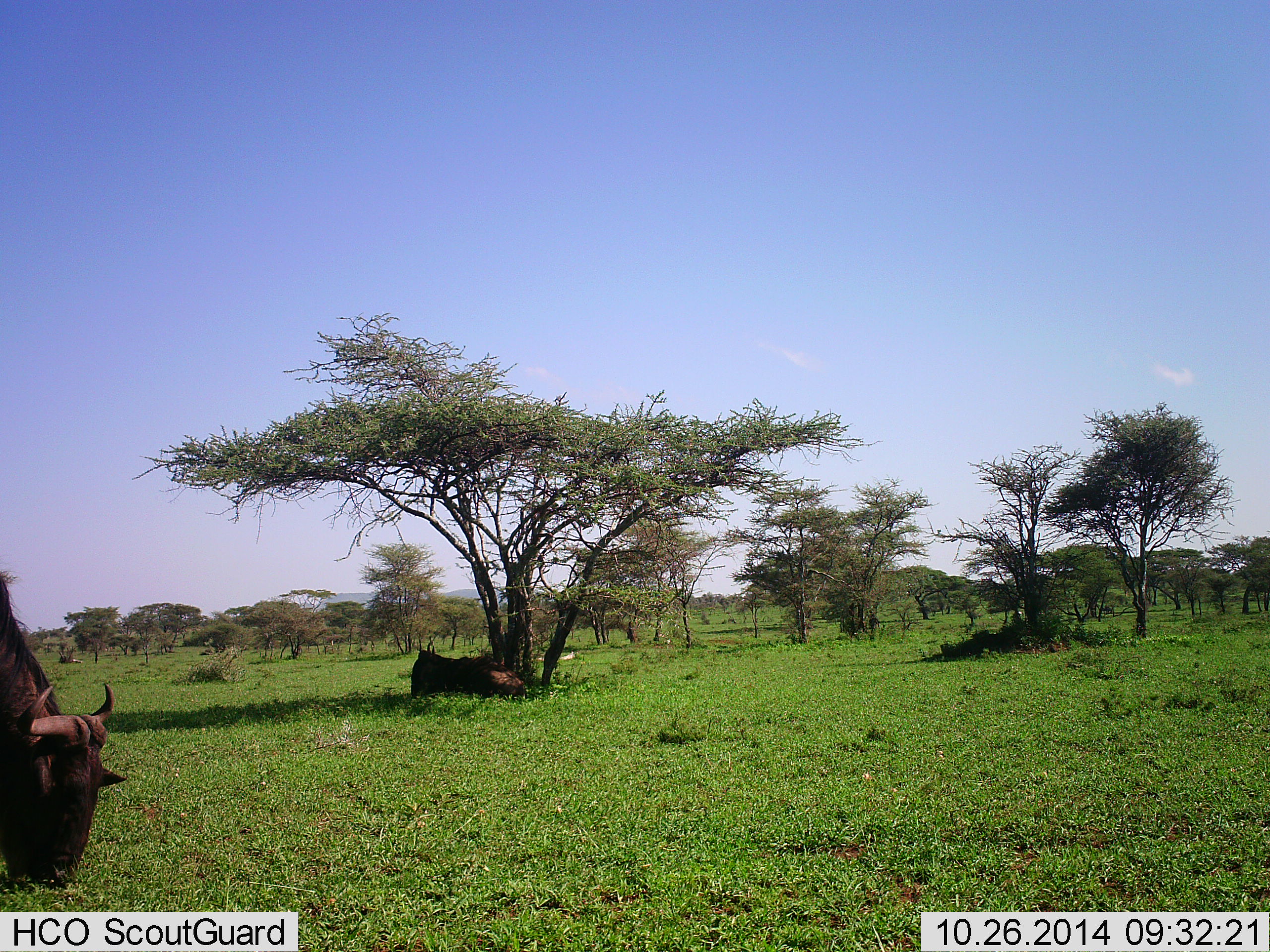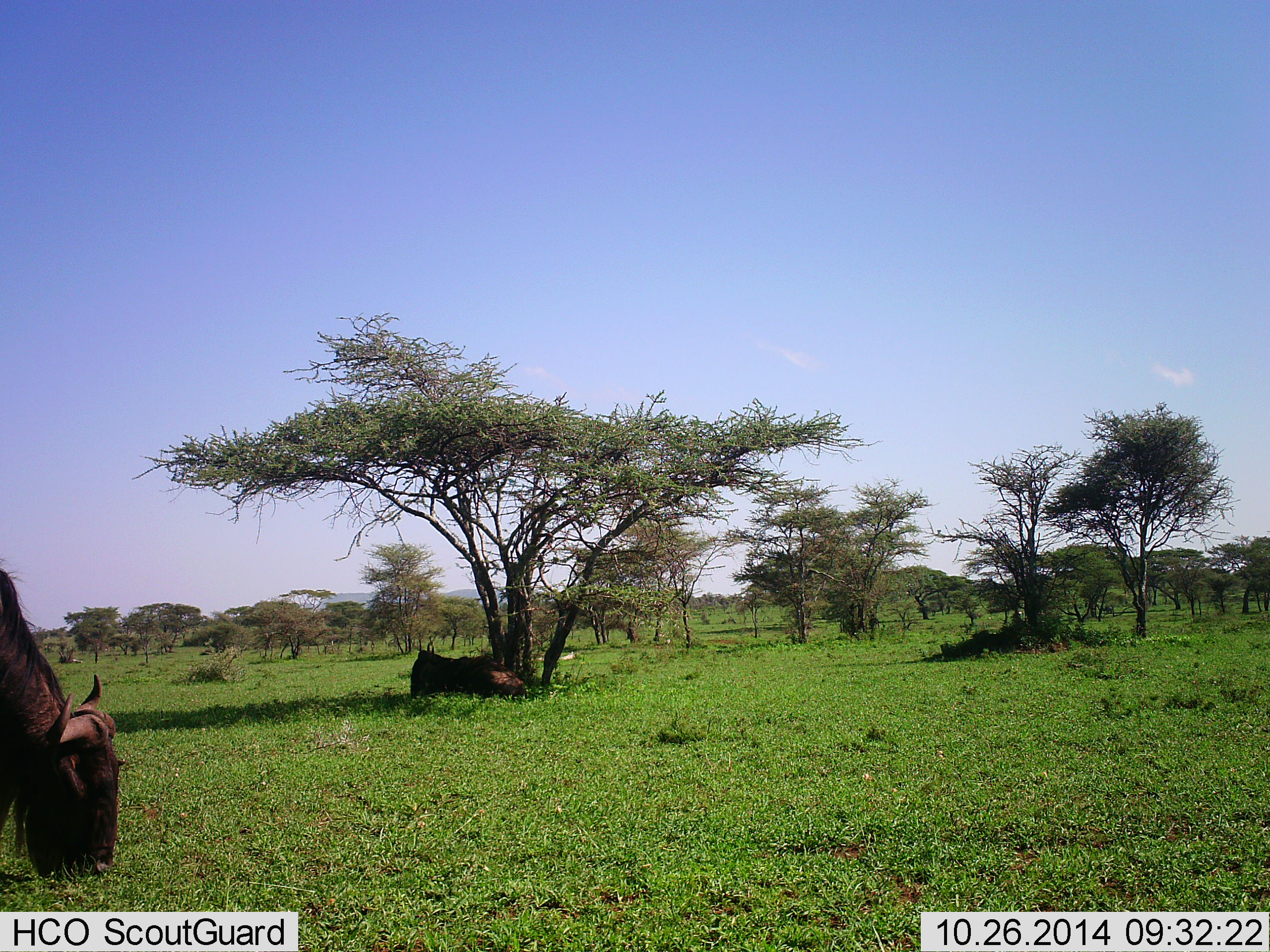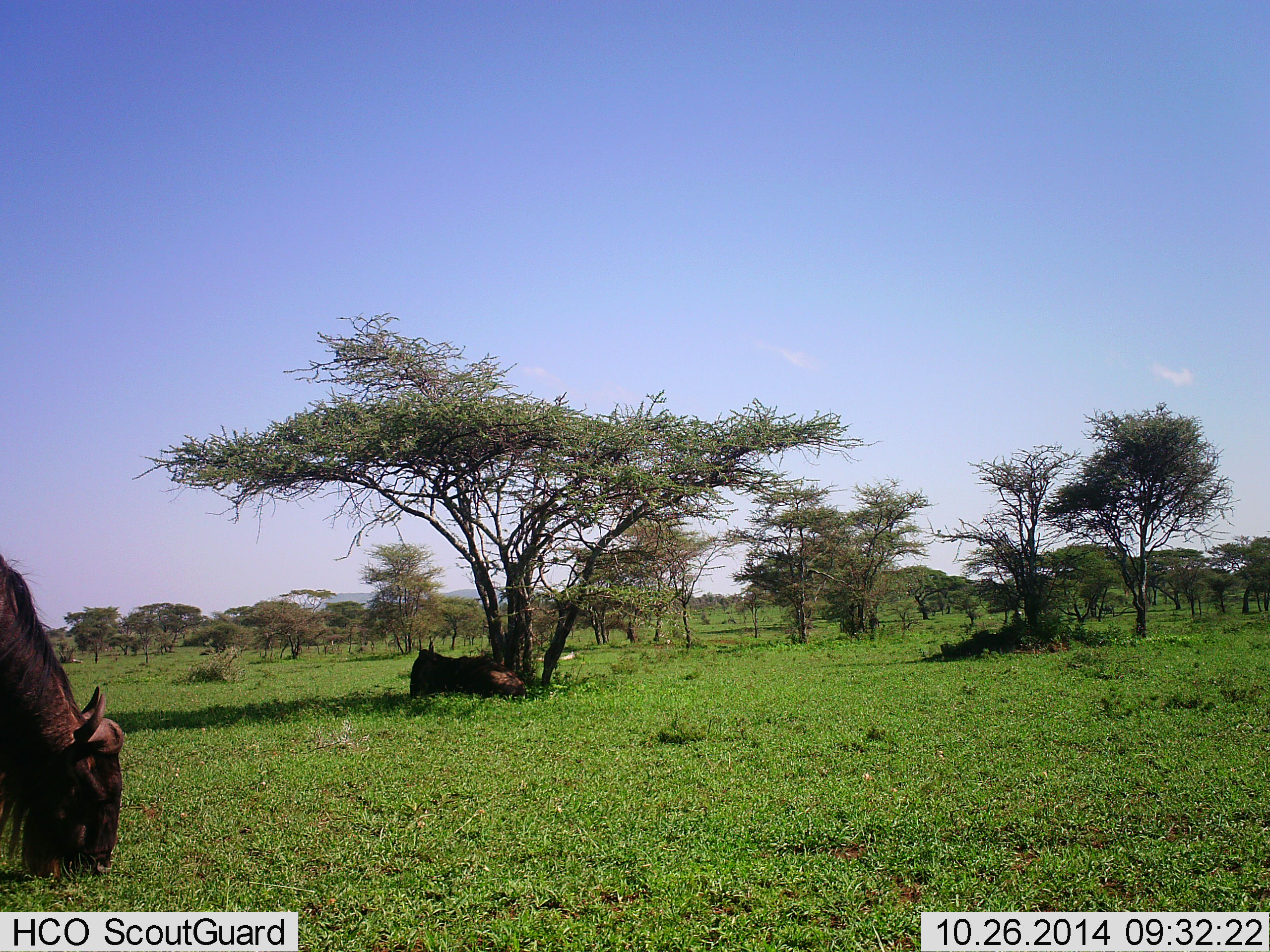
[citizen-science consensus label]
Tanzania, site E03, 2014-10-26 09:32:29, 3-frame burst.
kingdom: Animalia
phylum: Chordata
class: Mammalia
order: Artiodactyla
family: Bovidae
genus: Connochaetes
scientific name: Connochaetes taurinus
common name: blue wildebeest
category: wildebeest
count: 2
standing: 20%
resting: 90%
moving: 0%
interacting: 0%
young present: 0%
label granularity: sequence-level